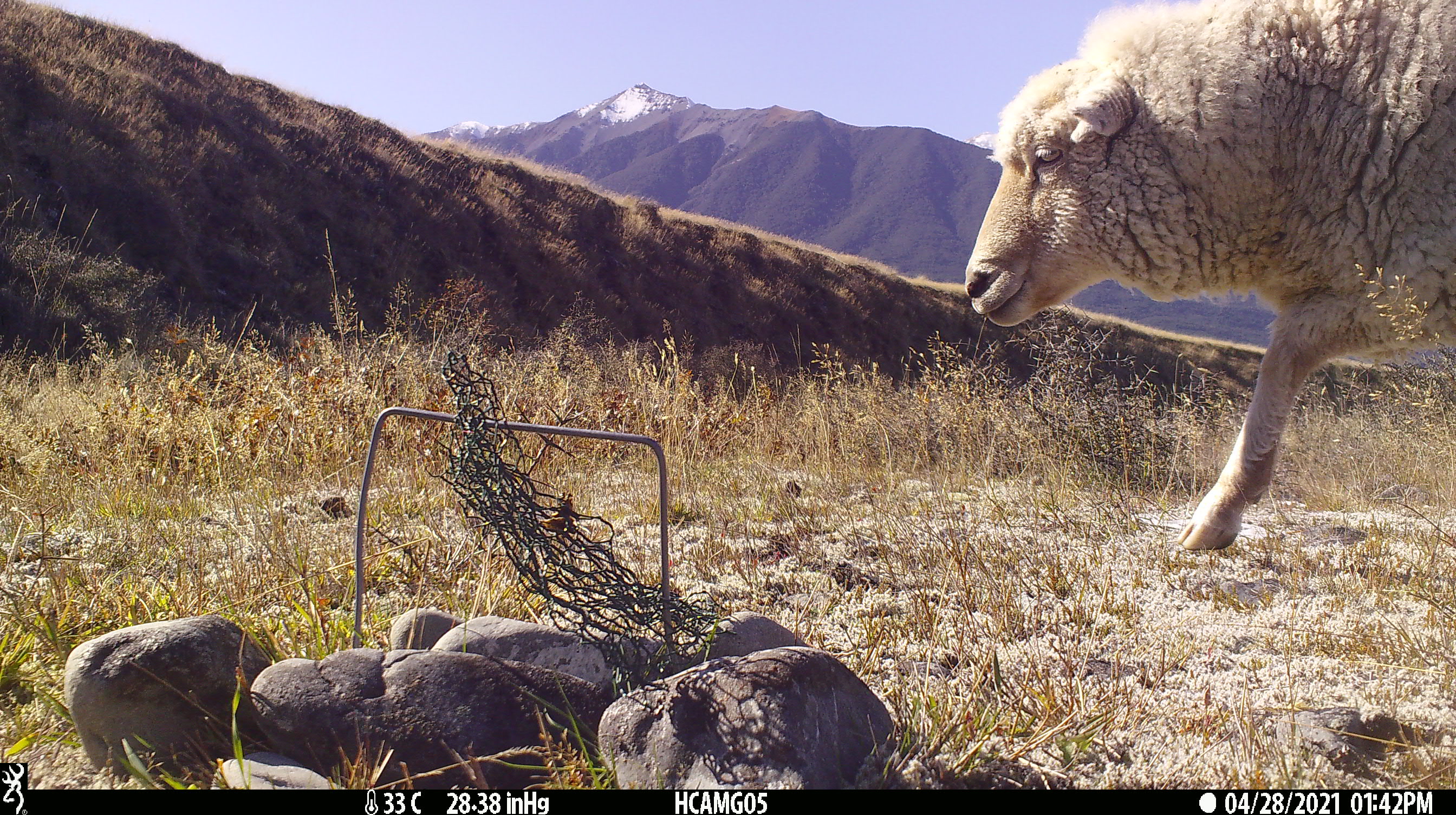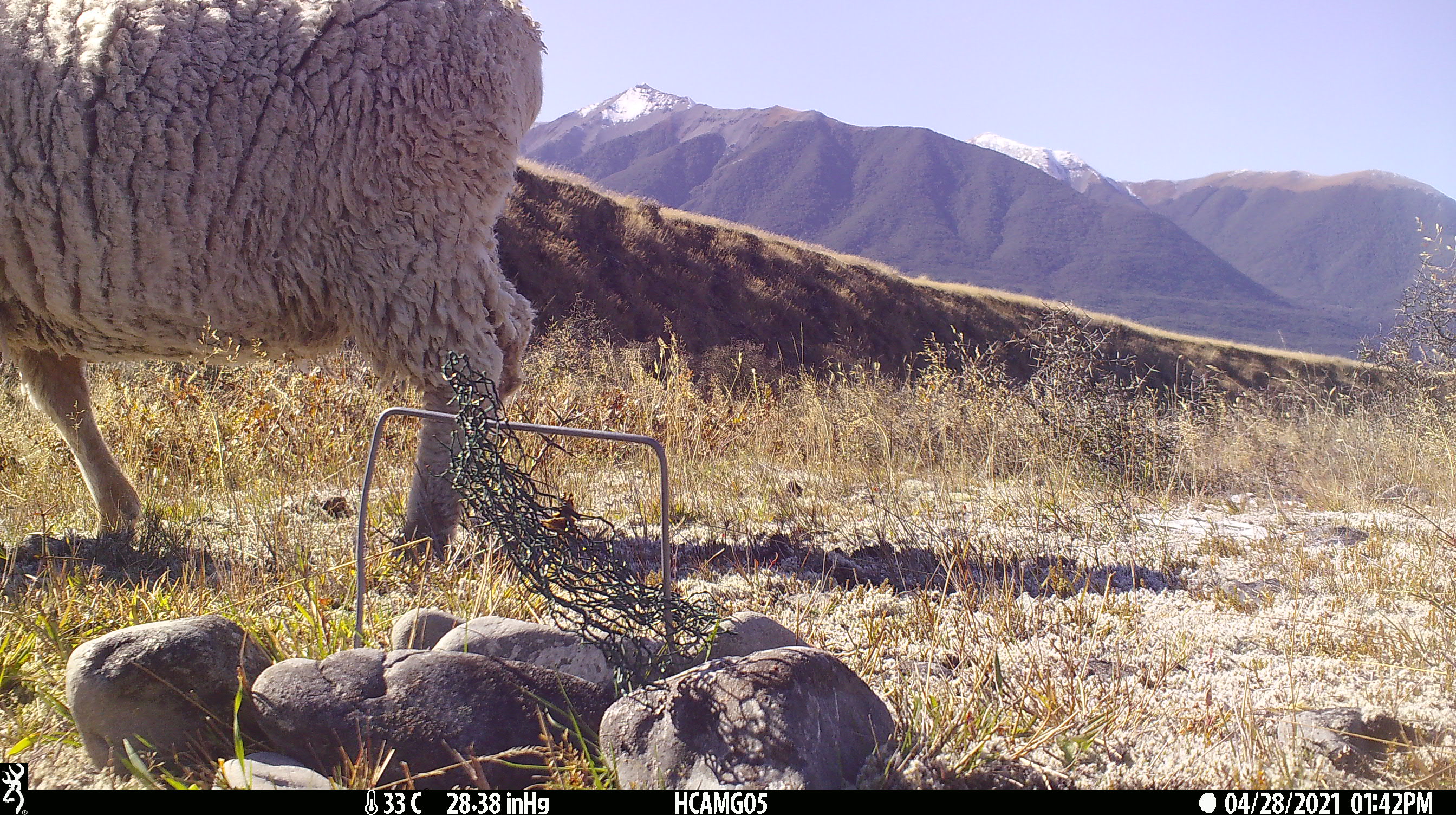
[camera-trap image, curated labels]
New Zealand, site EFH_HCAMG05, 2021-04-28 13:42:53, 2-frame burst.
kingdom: Animalia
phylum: Chordata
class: Mammalia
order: Artiodactyla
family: Bovidae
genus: Ovis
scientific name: Ovis aries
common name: domestic sheep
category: sheep